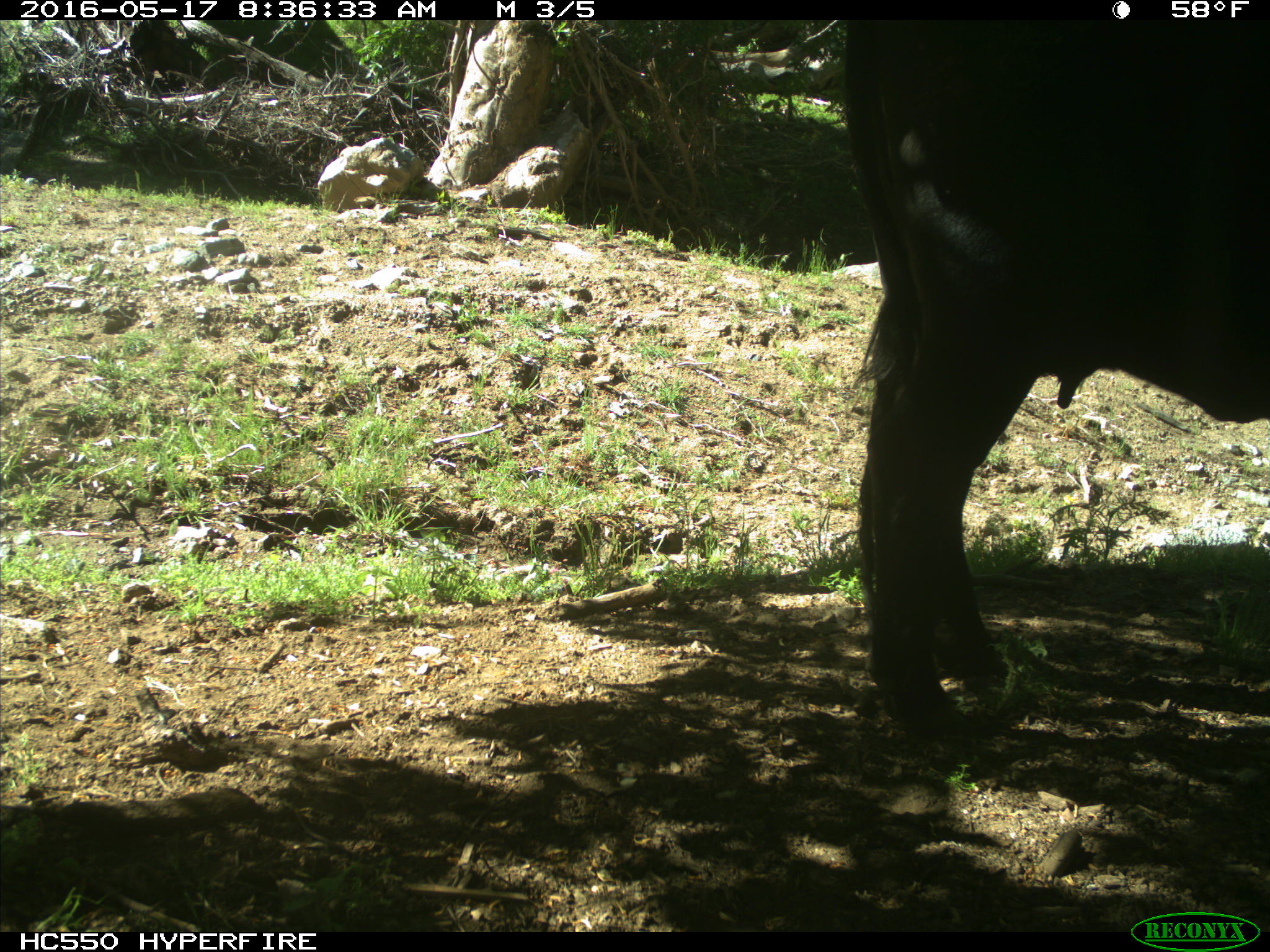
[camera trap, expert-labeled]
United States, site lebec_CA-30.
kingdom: Animalia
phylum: Chordata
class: Mammalia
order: Artiodactyla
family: Bovidae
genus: Bos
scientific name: Bos taurus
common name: domestic cow